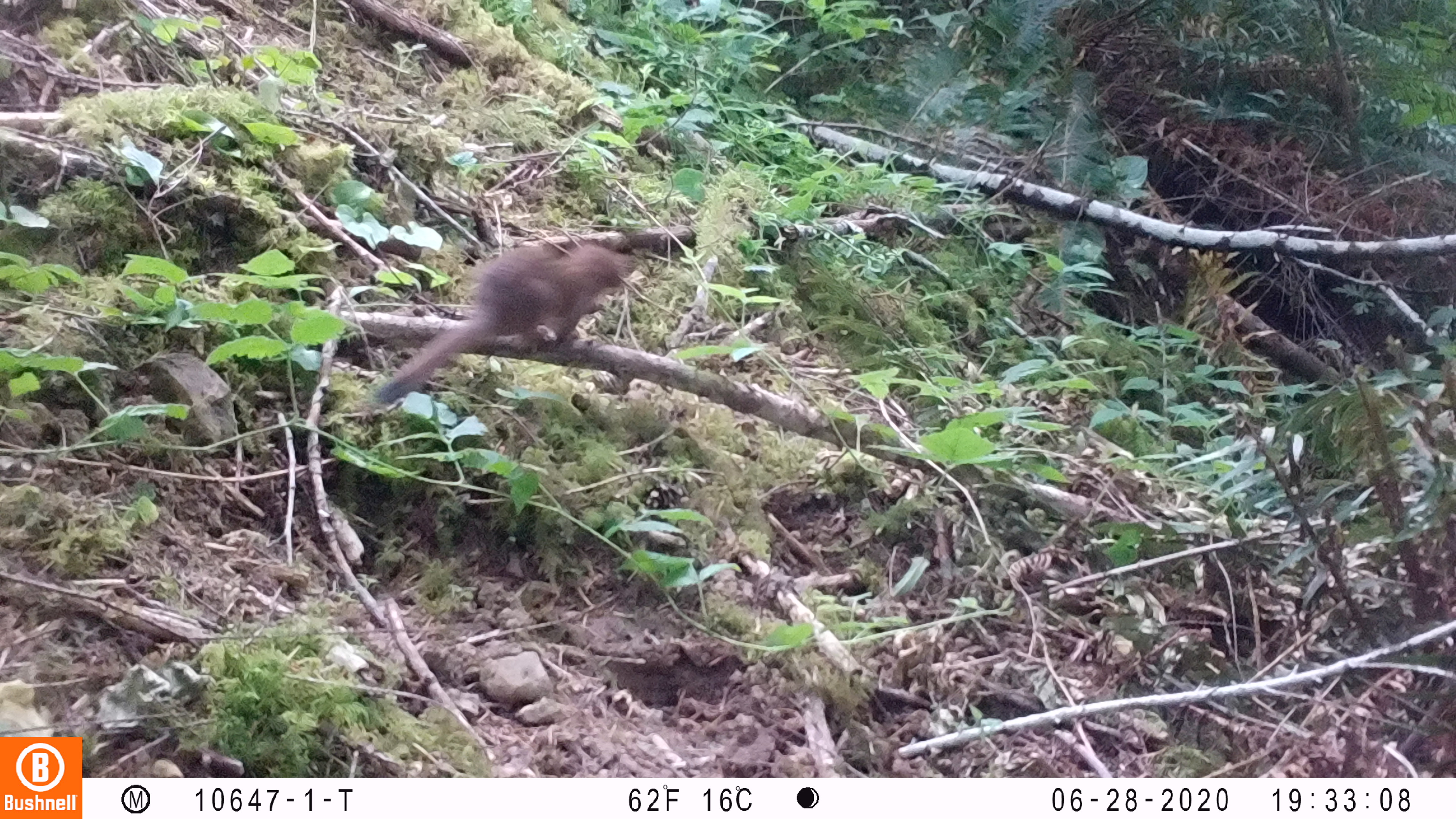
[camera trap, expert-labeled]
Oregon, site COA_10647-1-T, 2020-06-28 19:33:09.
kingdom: Animalia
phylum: Chordata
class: Mammalia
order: Carnivora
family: Mustelidae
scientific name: Mustelidae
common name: weasel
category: weasel family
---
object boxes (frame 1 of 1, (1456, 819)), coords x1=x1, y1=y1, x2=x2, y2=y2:
weasel family: x1=372, y1=239, x2=629, y2=407